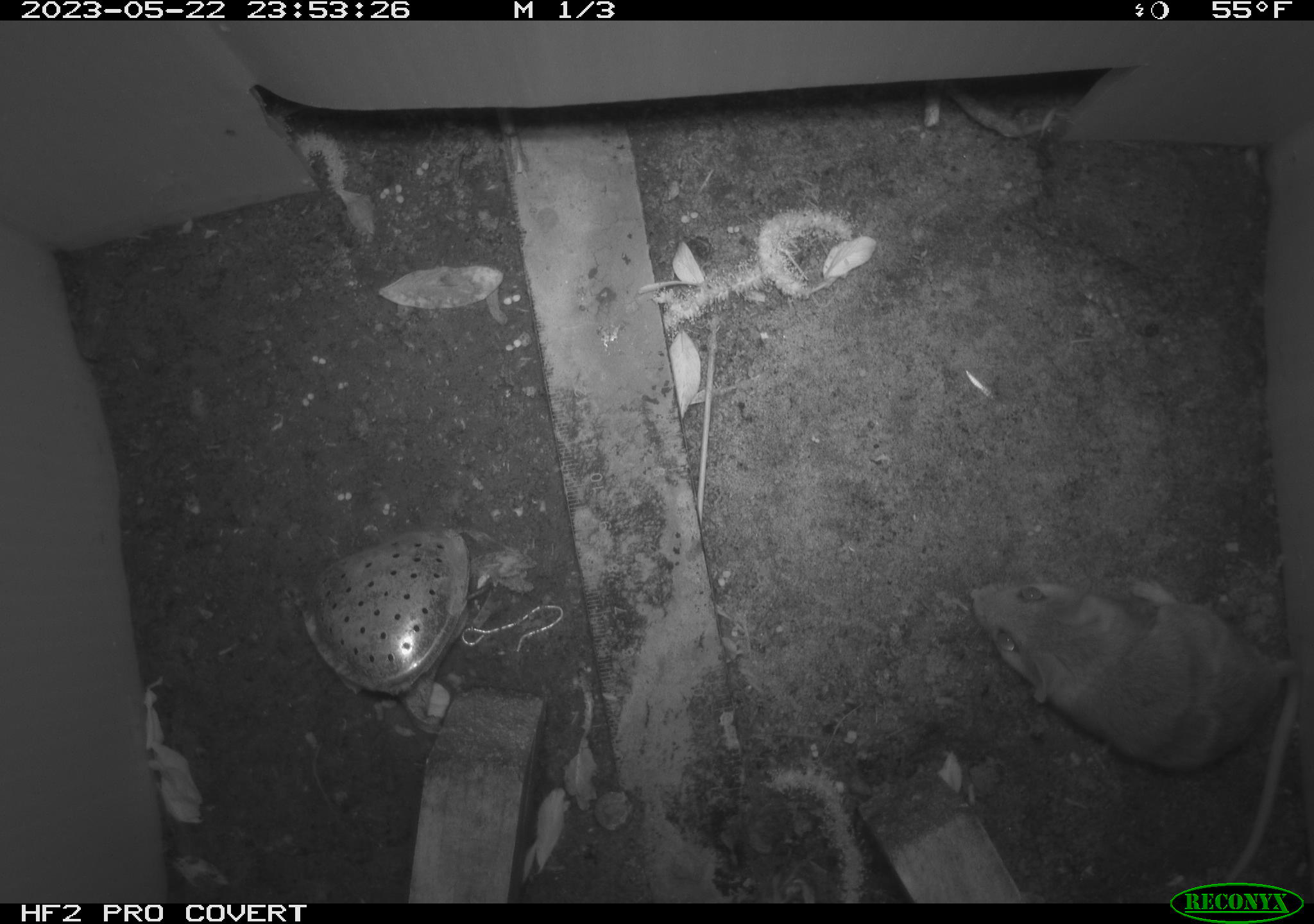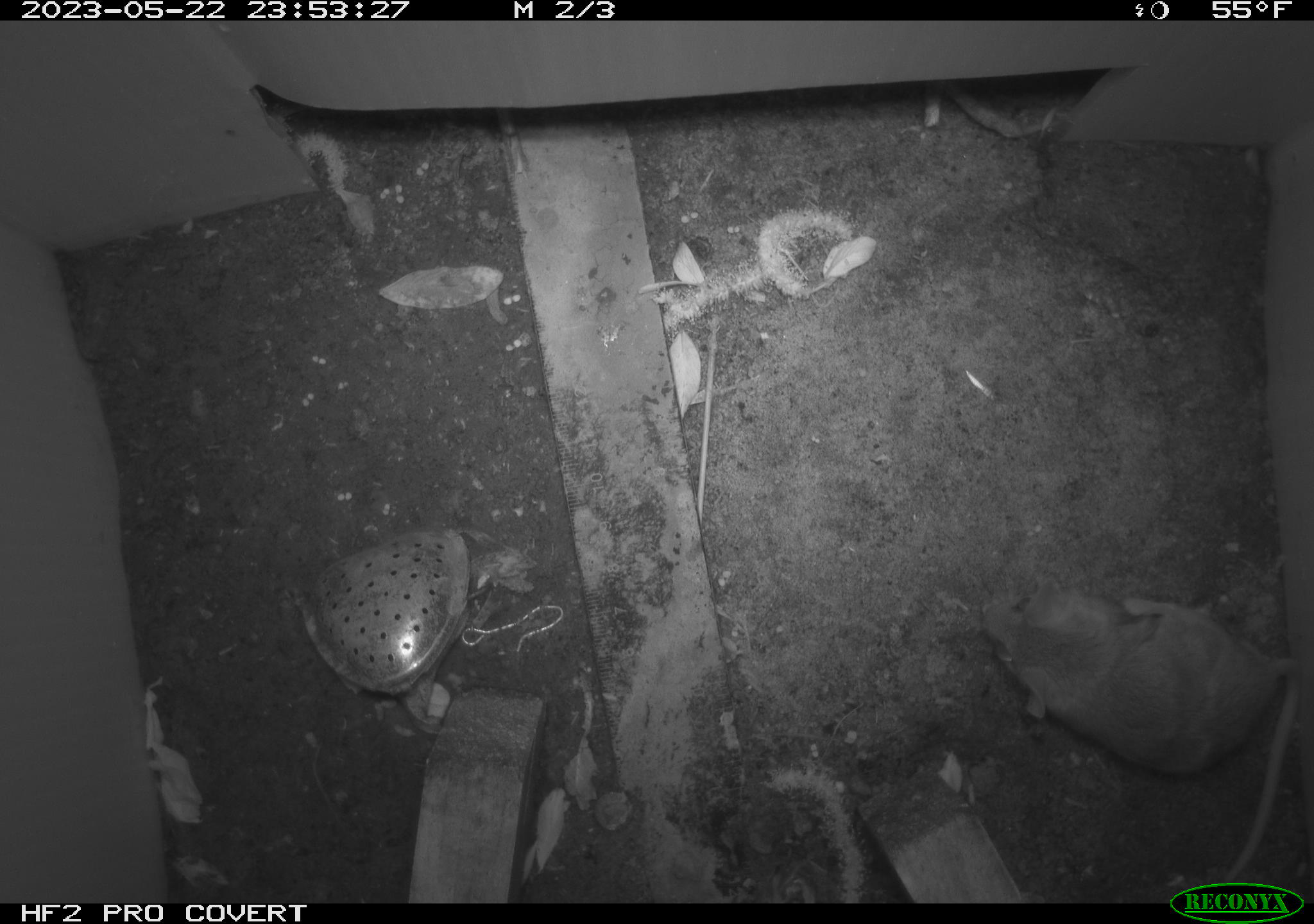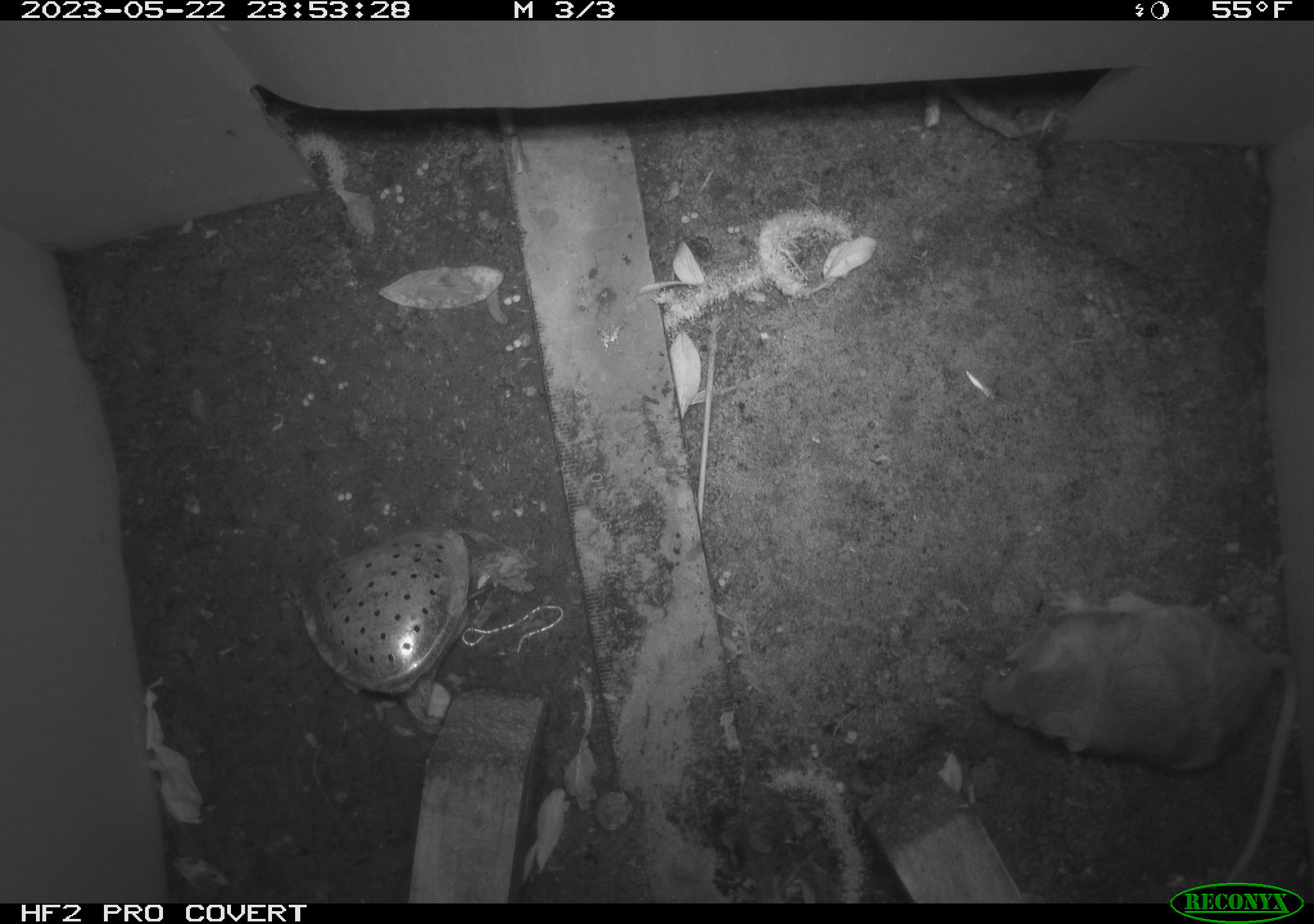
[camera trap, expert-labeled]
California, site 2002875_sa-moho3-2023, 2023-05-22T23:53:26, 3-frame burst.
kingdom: Animalia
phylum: Chordata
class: Mammalia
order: Rodentia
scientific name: Rodentia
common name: mouse species